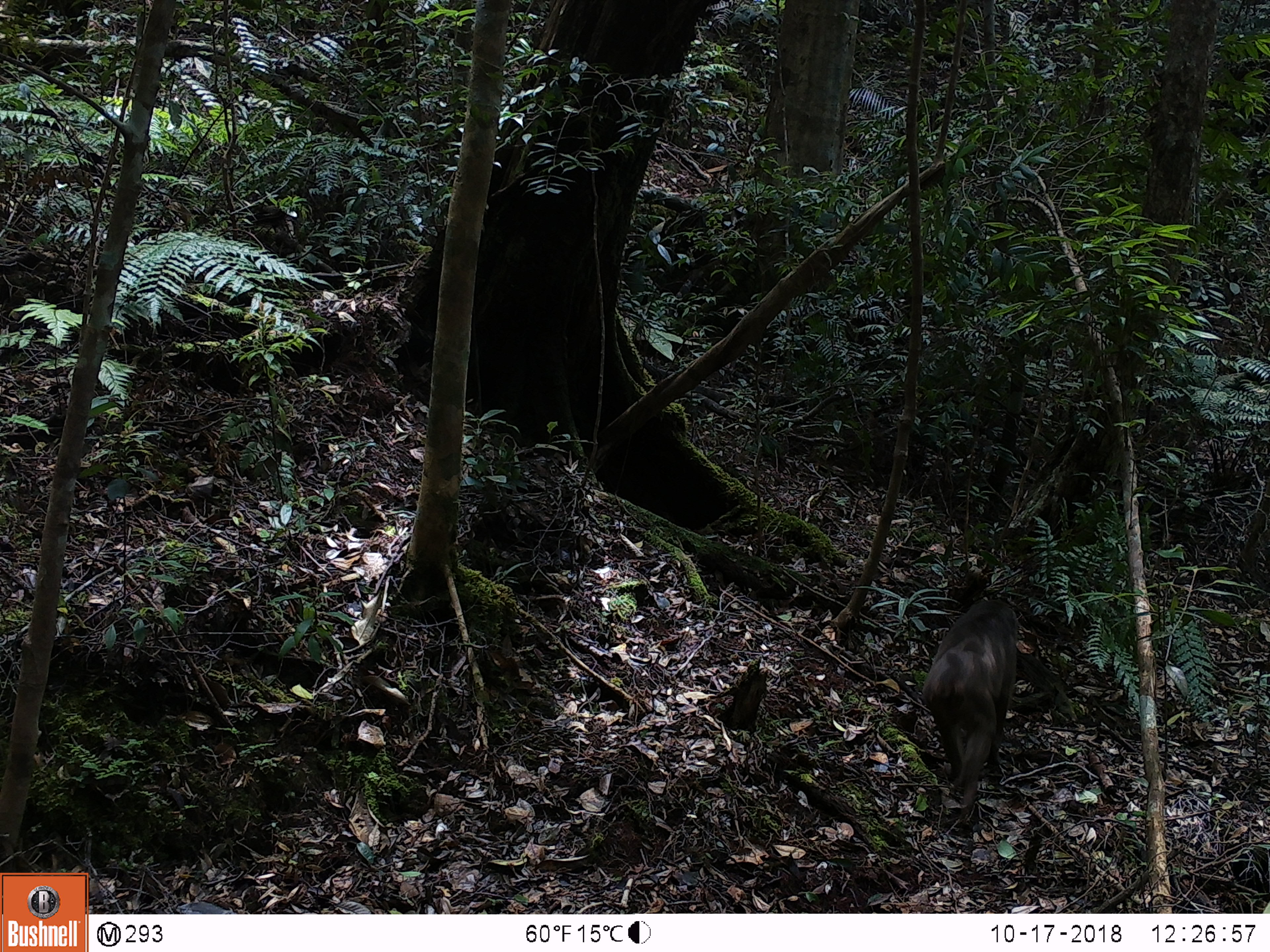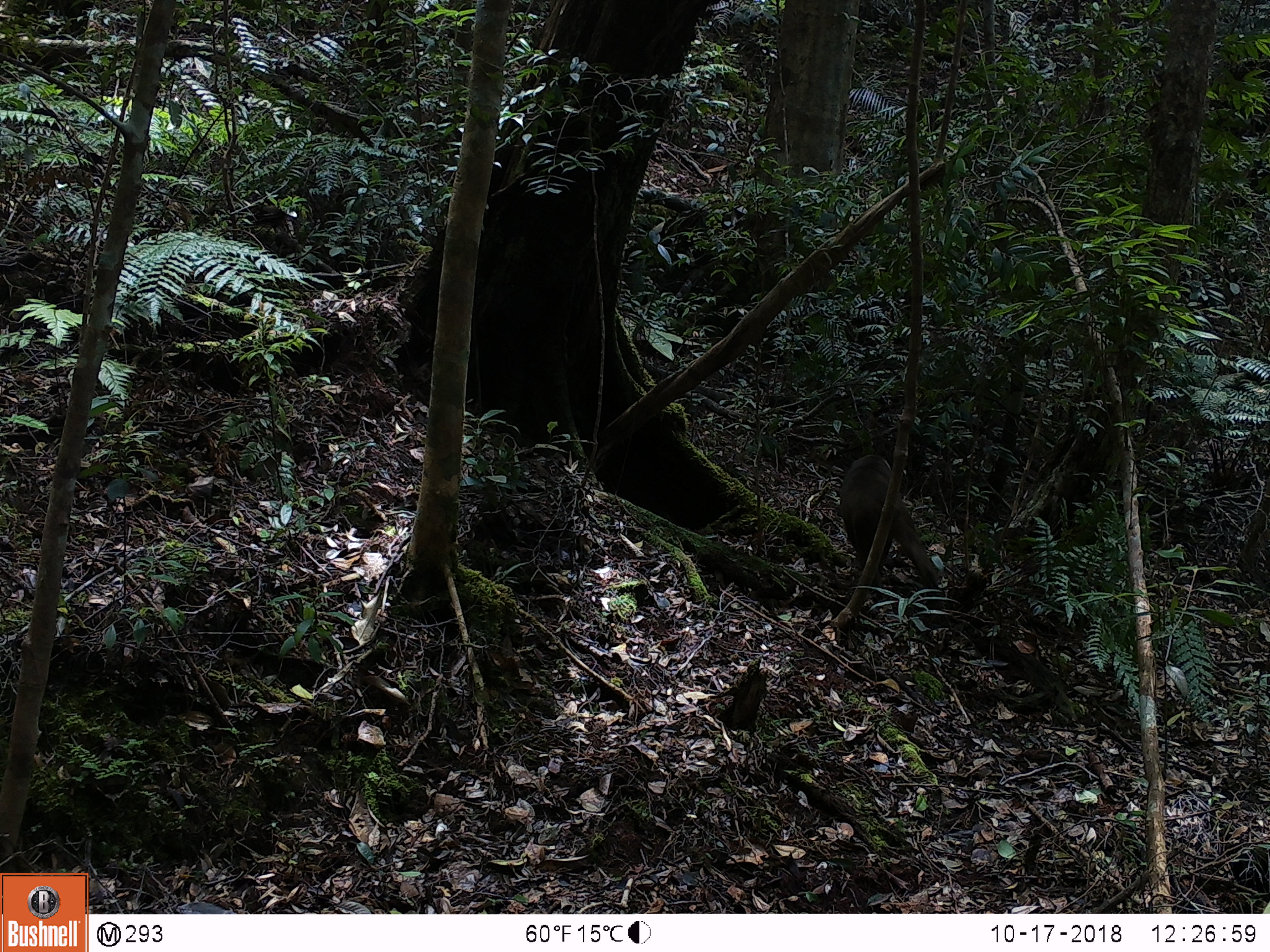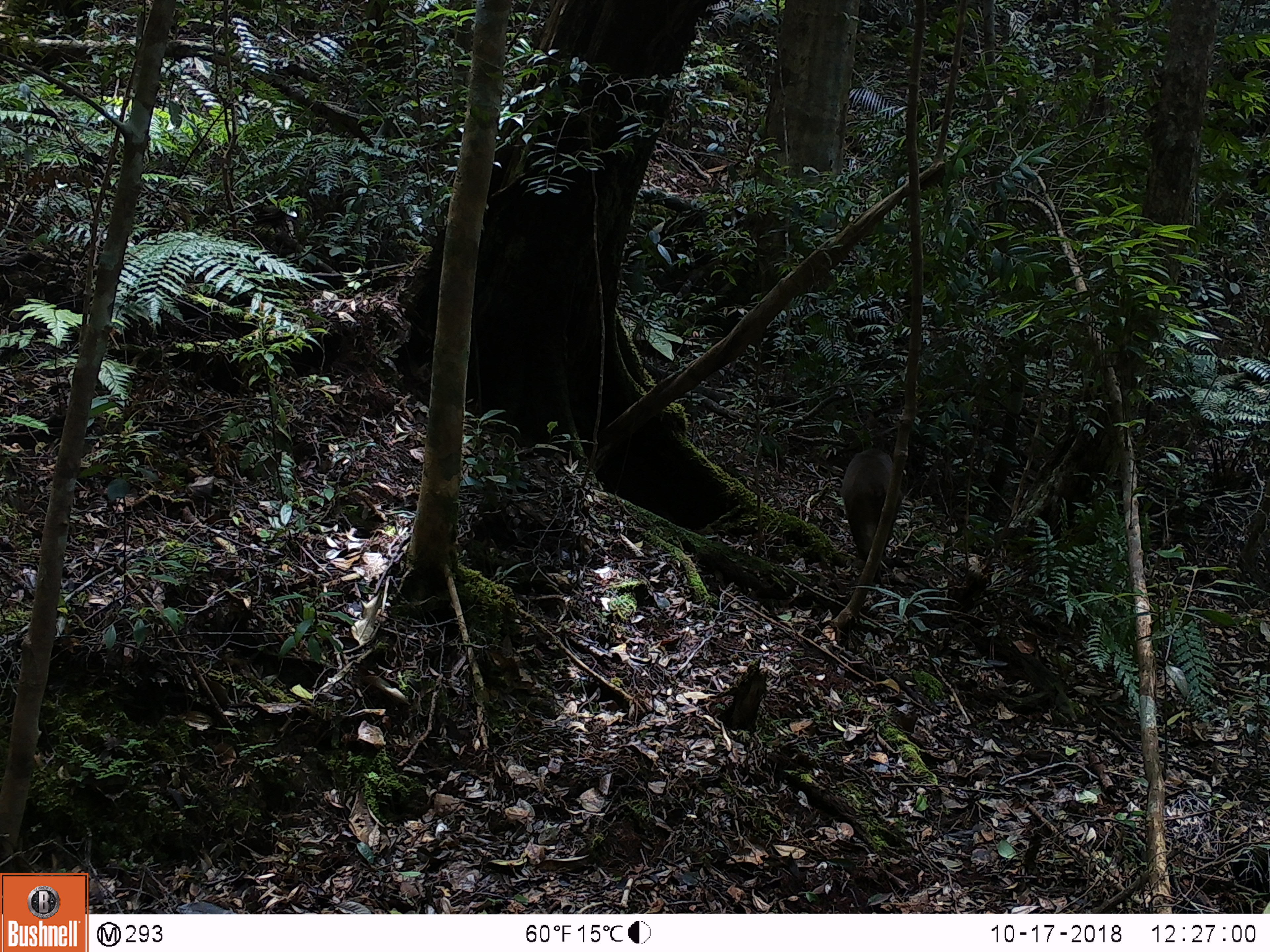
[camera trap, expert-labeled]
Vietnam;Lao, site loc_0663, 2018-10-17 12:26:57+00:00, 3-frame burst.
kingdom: Animalia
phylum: Chordata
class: Mammalia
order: Primates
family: Cercopithecidae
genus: Macaca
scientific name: Macaca arctoides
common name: stump-tailed macaque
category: stump tailed macaque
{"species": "stump tailed macaque (stump-tailed macaque) (Macaca arctoides)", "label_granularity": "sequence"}